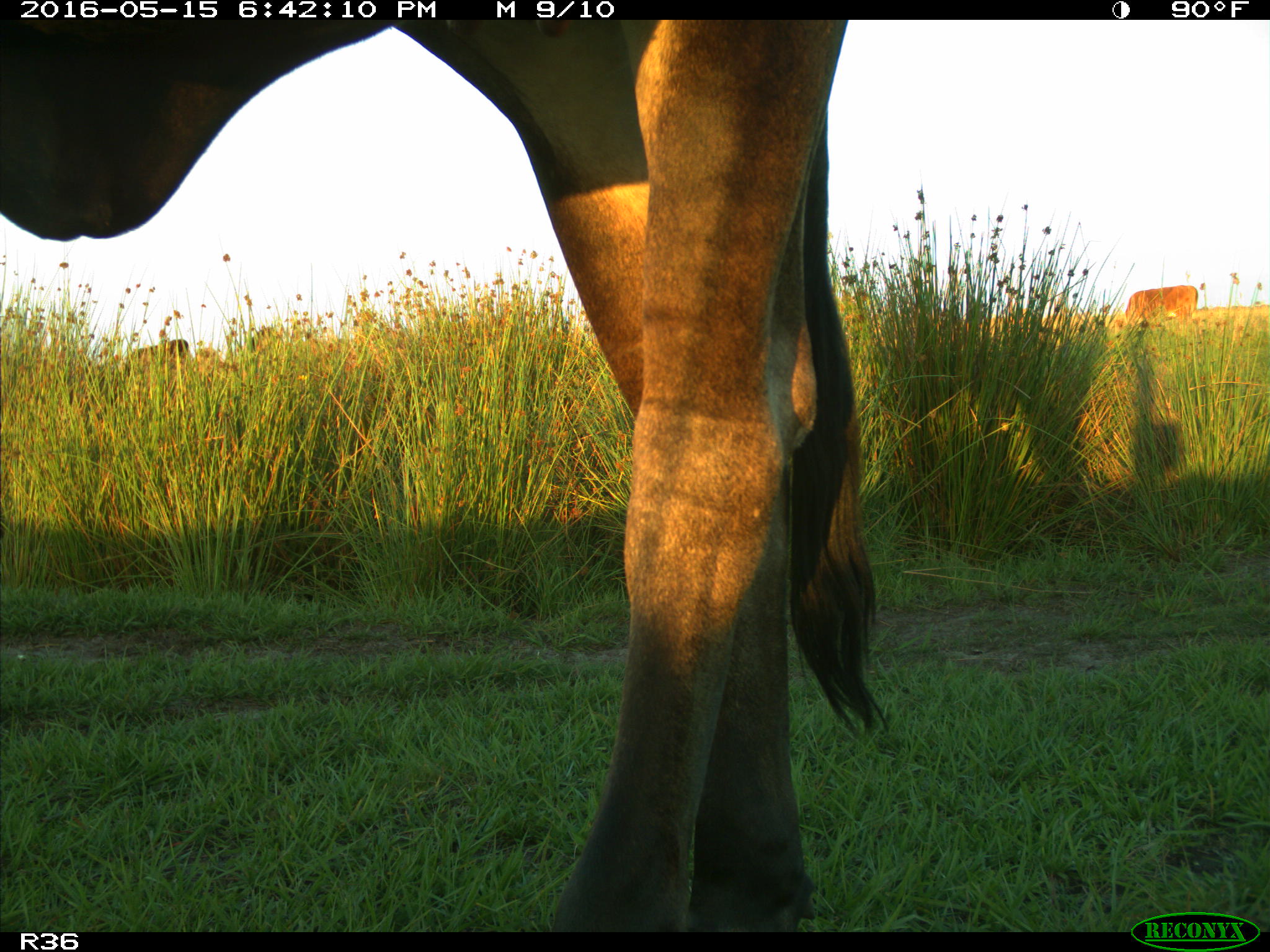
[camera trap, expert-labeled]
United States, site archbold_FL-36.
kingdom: Animalia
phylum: Chordata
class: Mammalia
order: Artiodactyla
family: Bovidae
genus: Bos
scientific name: Bos taurus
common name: domestic cow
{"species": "Bos taurus (domestic cow)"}